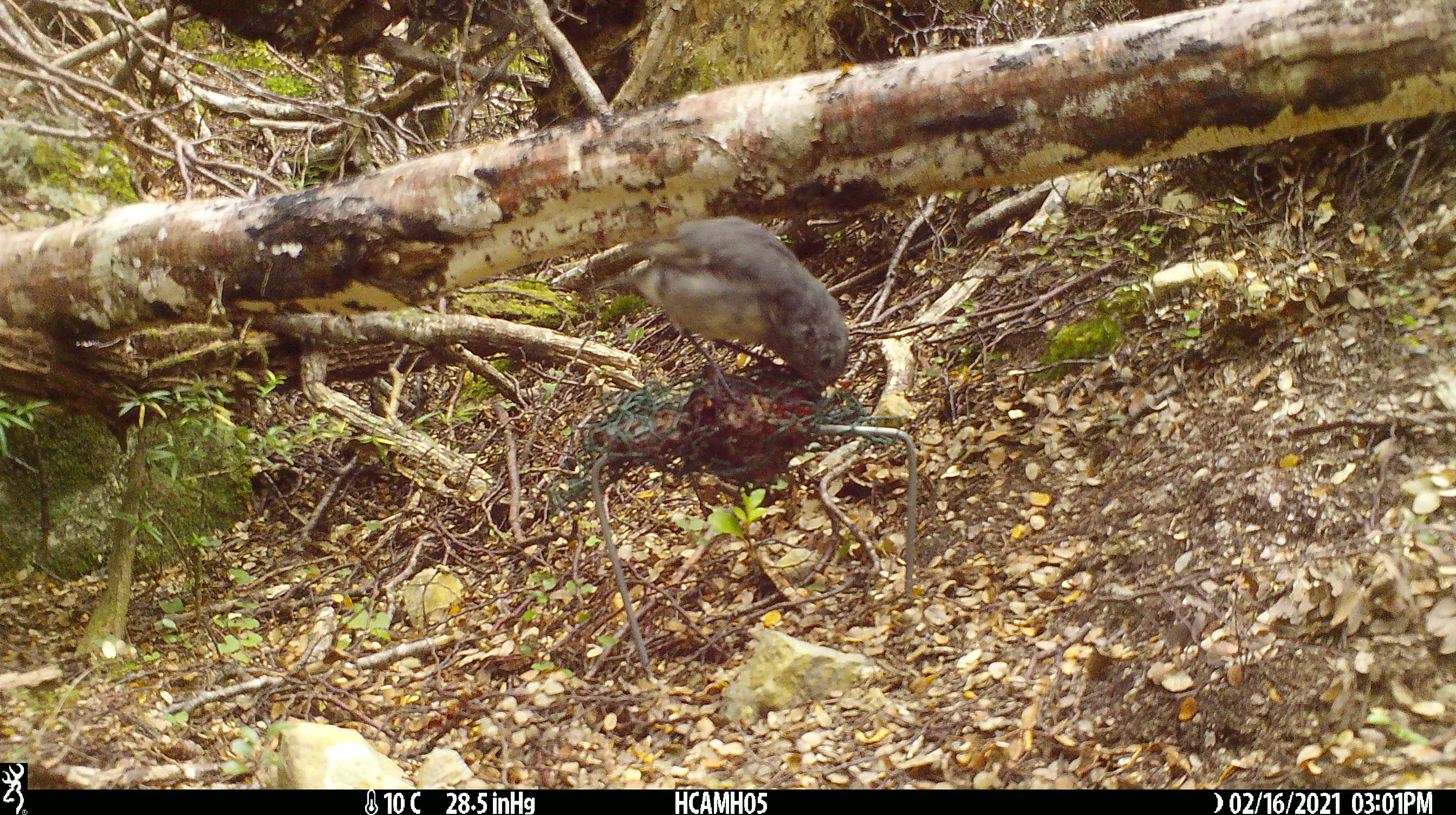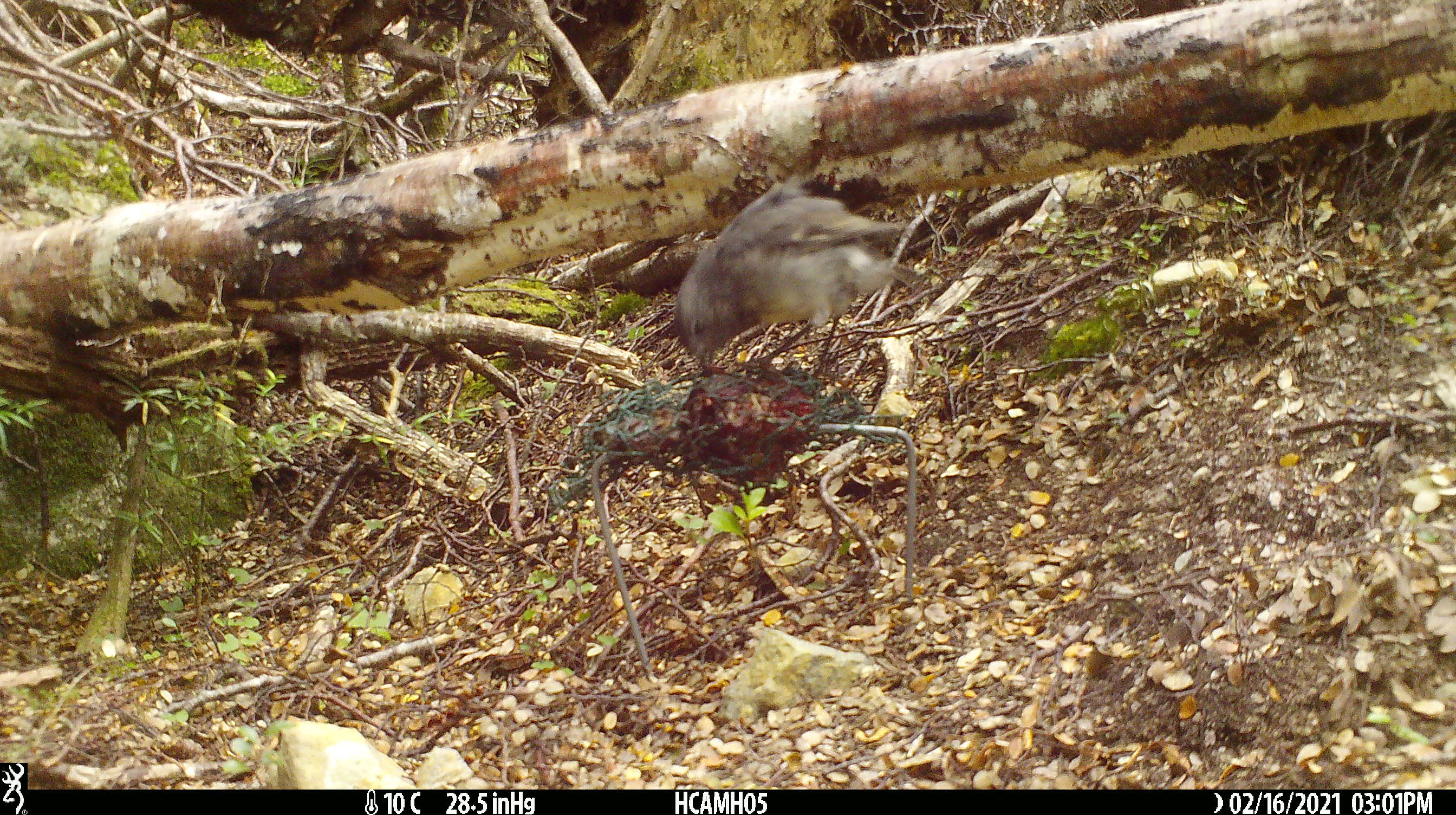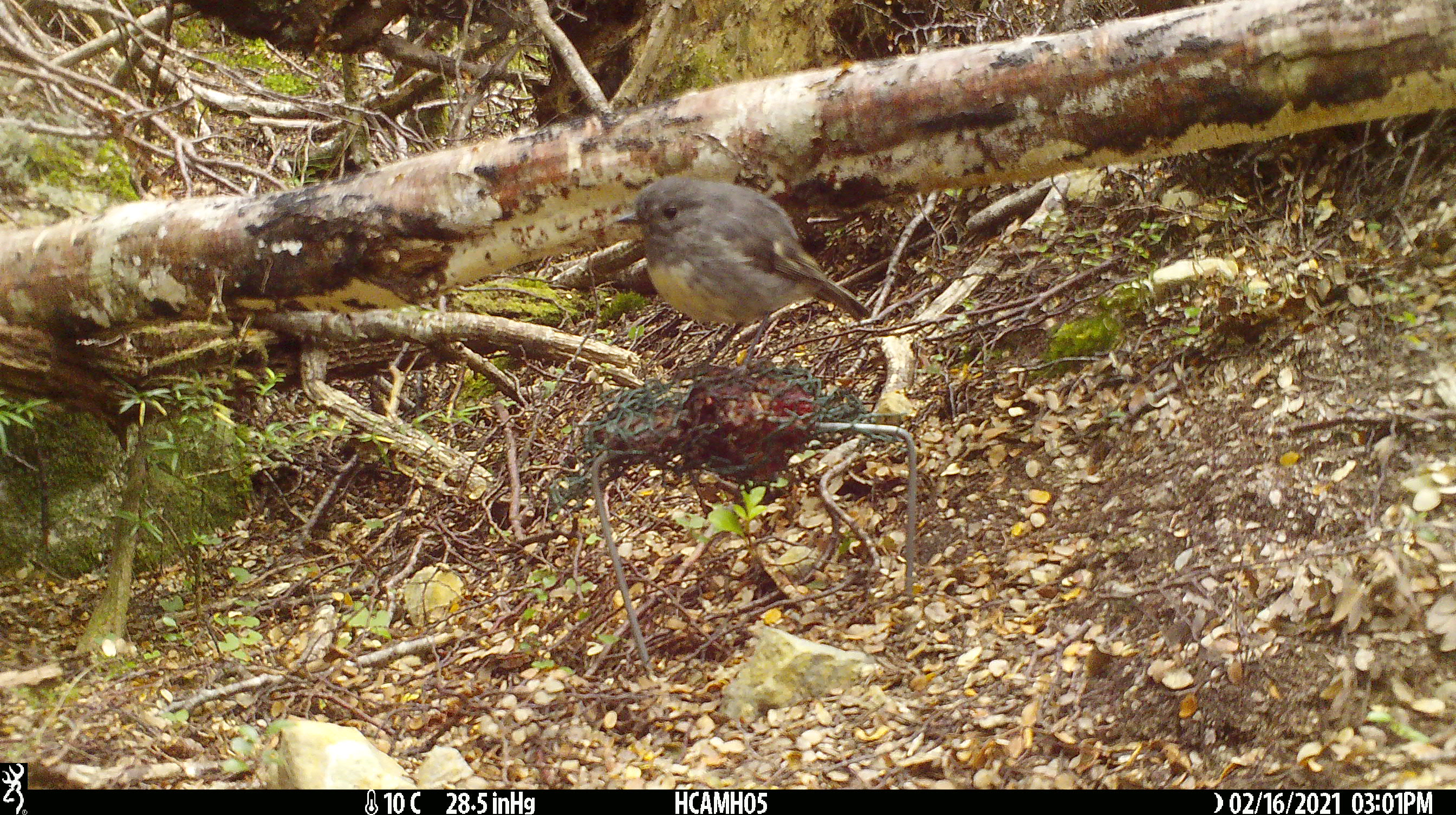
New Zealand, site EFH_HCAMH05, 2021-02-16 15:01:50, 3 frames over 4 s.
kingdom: Animalia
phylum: Chordata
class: Aves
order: Passeriformes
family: Petroicidae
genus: Petroica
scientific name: Petroica australis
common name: new zealand robin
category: robin